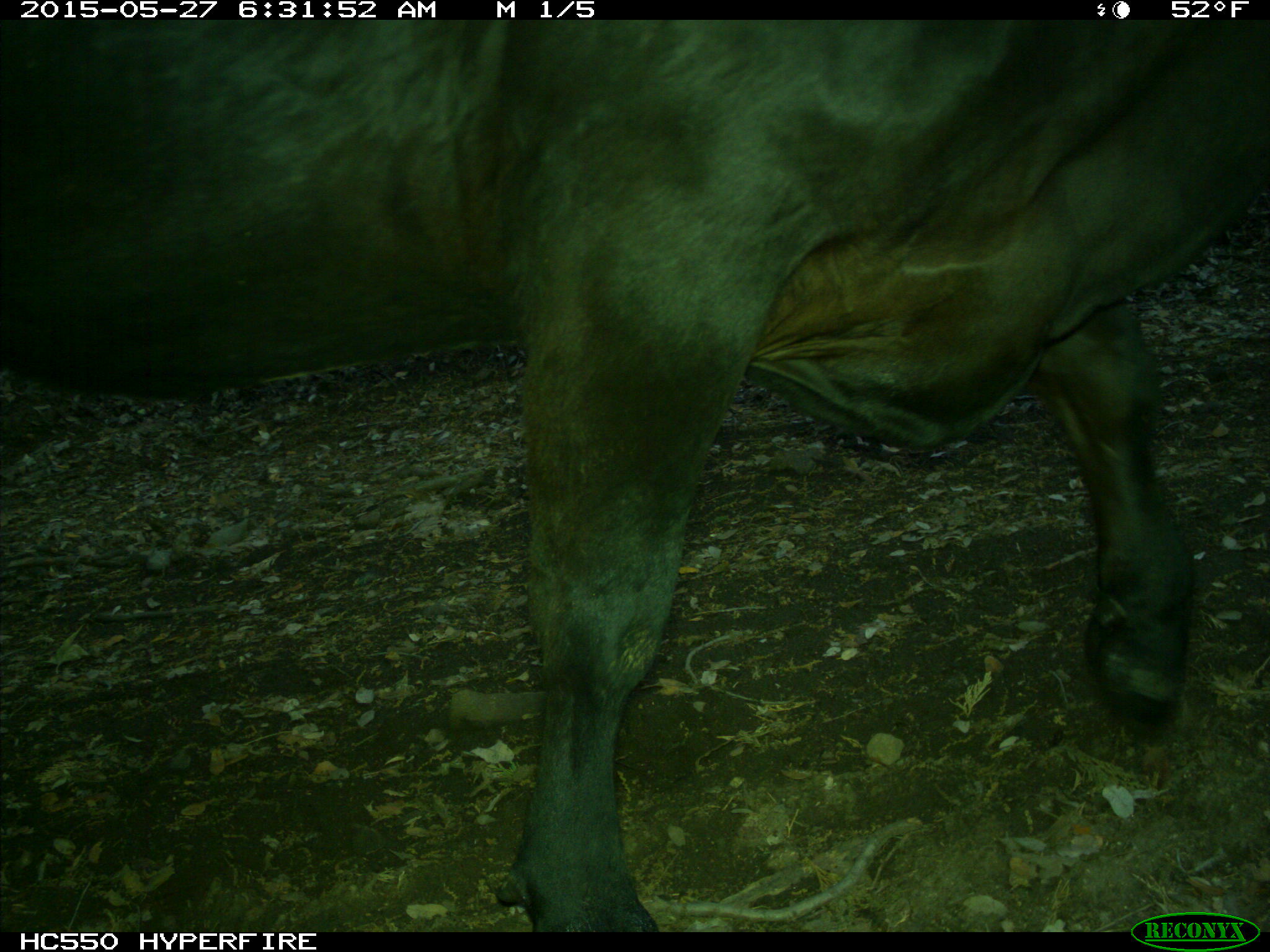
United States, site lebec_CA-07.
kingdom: Animalia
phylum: Chordata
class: Mammalia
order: Artiodactyla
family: Bovidae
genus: Bos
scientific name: Bos taurus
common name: domestic cow